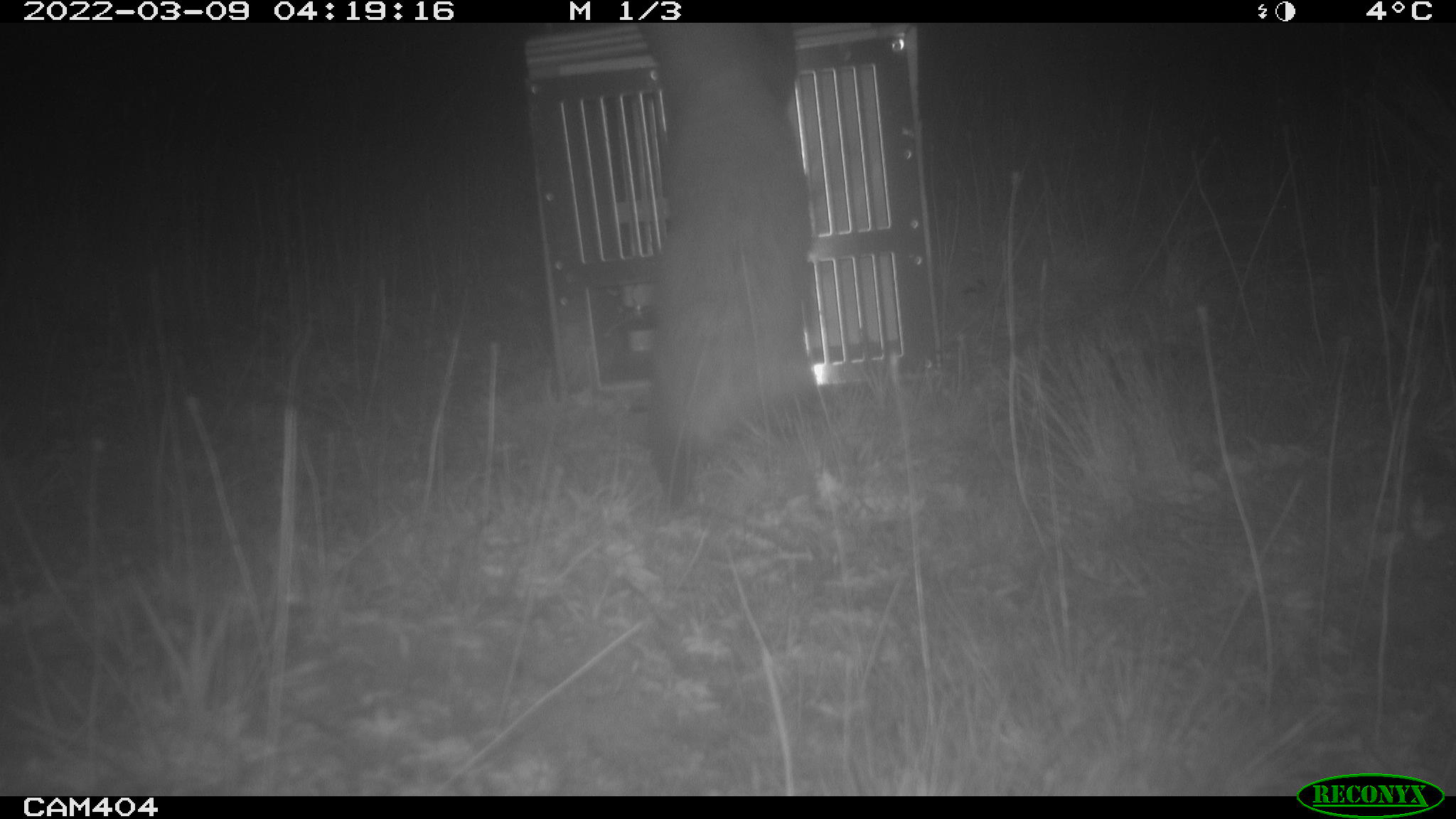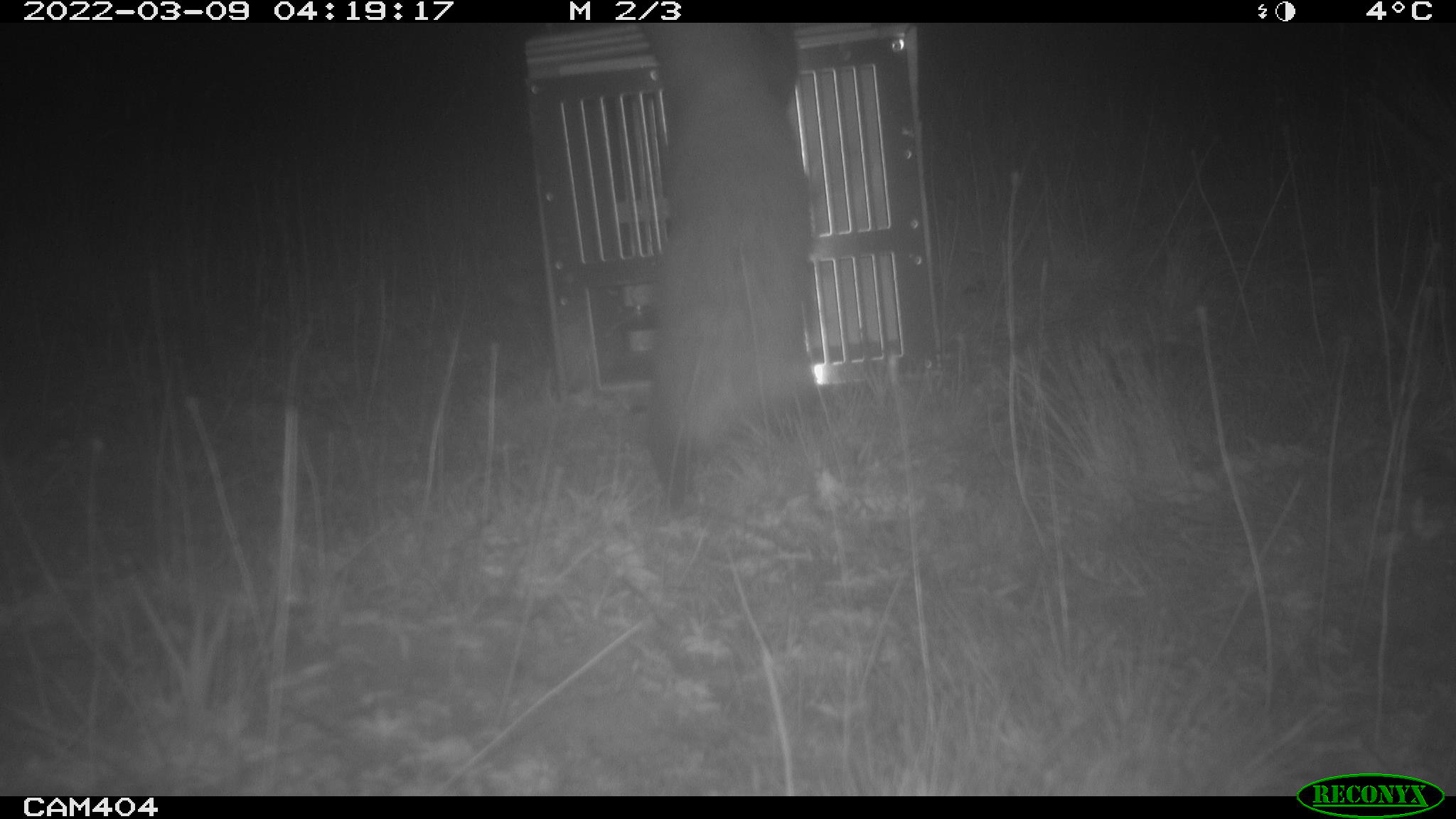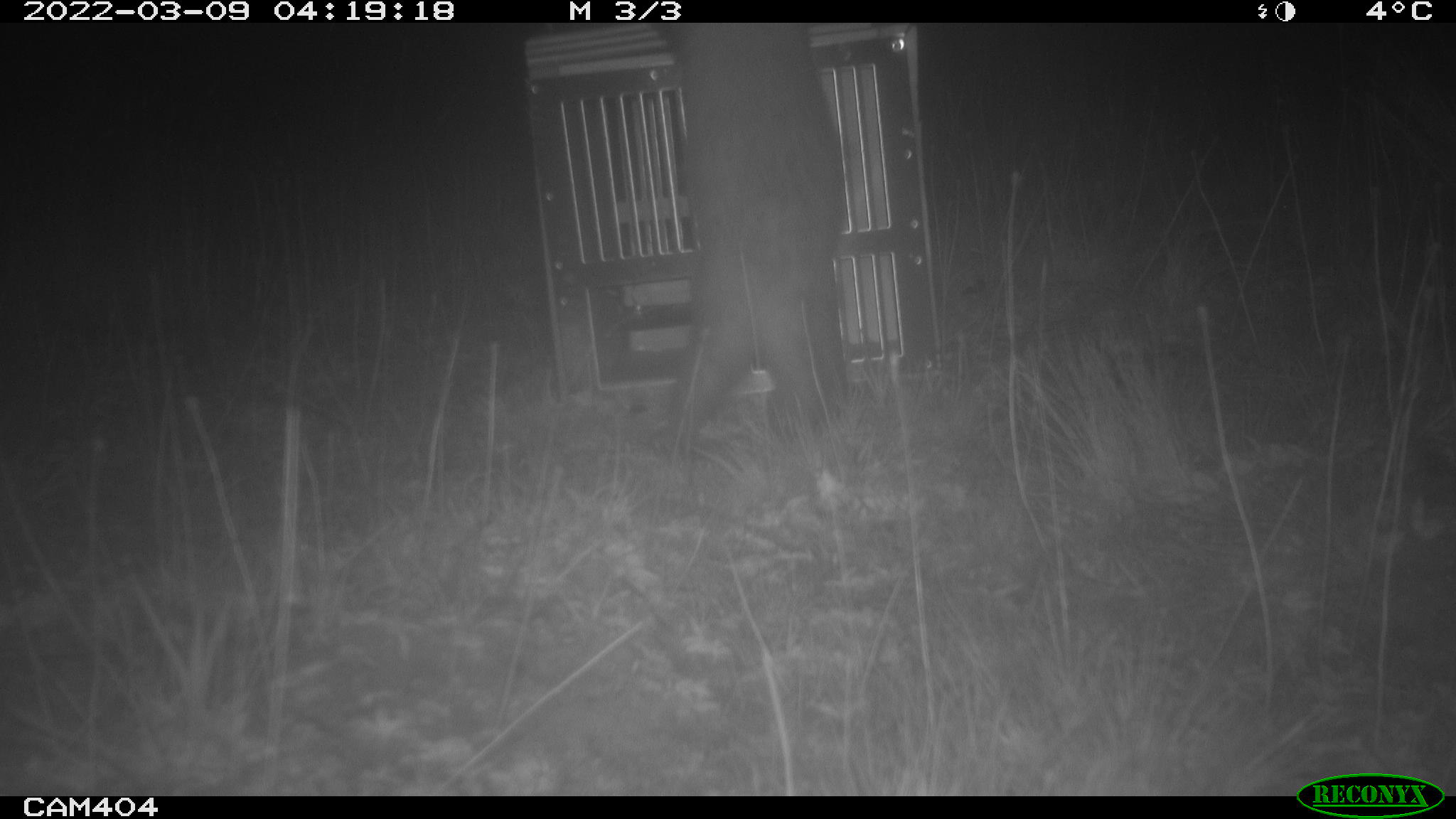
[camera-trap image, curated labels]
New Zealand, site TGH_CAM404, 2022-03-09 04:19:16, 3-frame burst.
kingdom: Animalia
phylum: Chordata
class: Mammalia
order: Carnivora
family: Mustelidae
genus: Mustela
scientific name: Mustela furo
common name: ferret